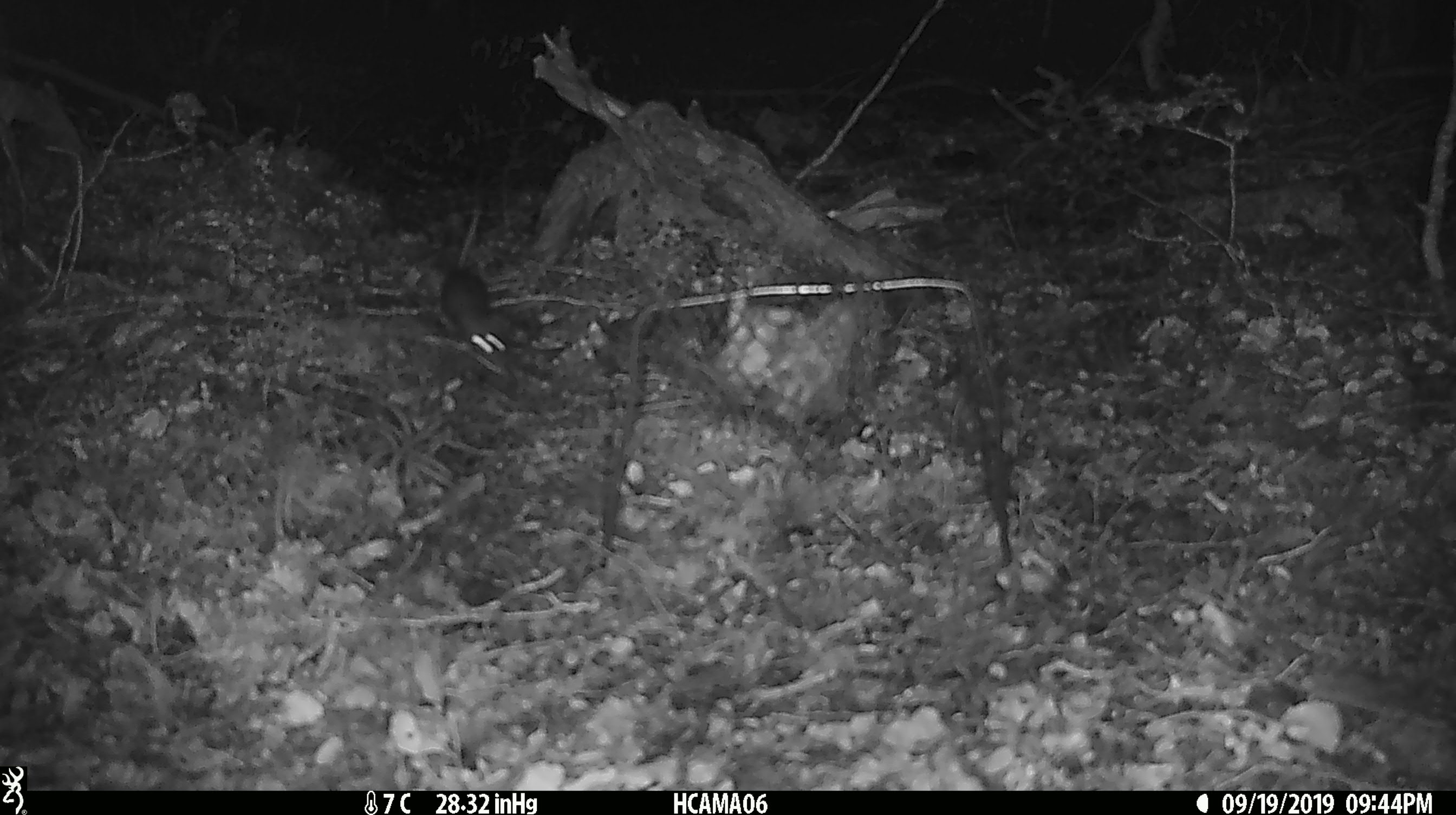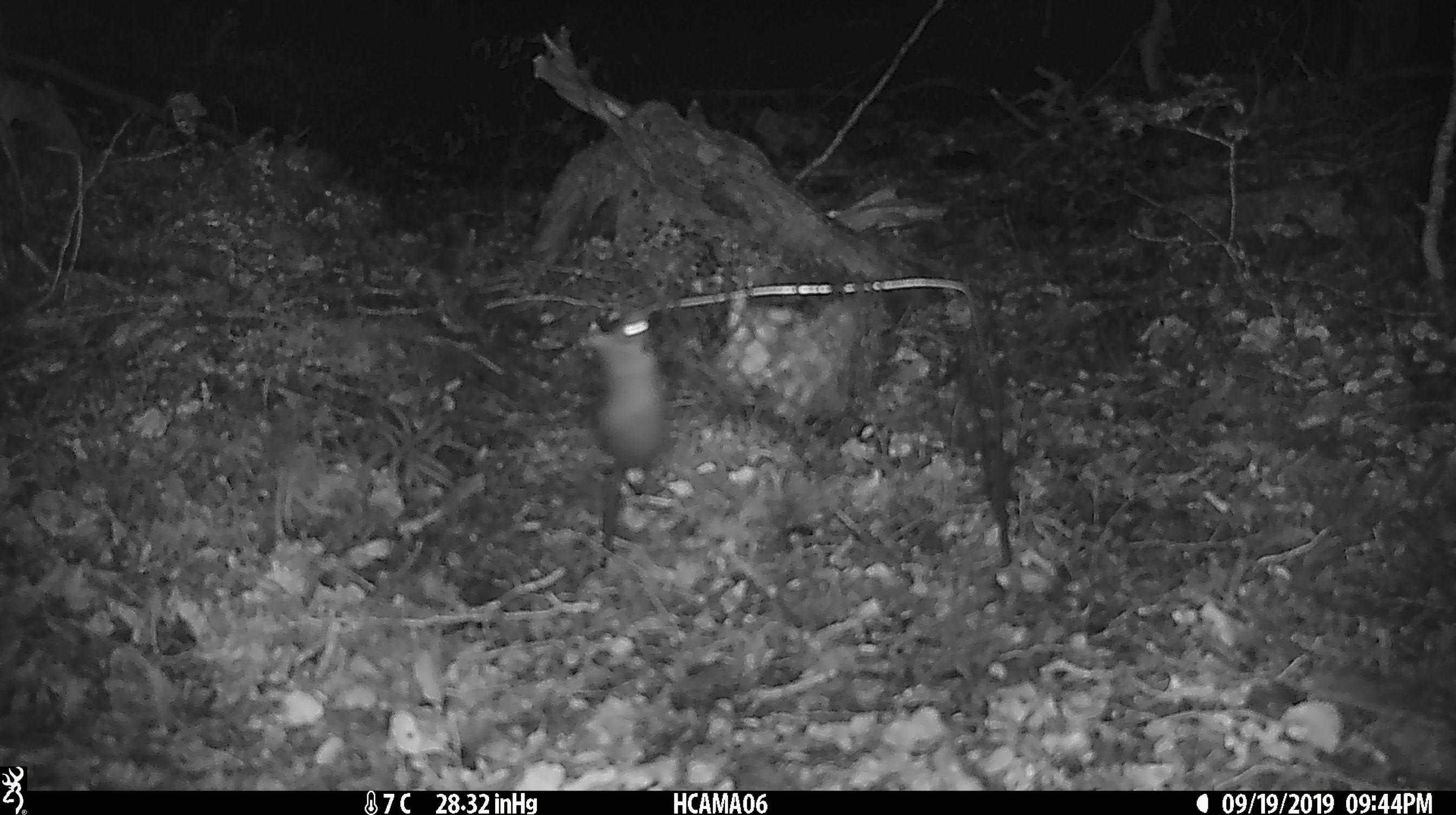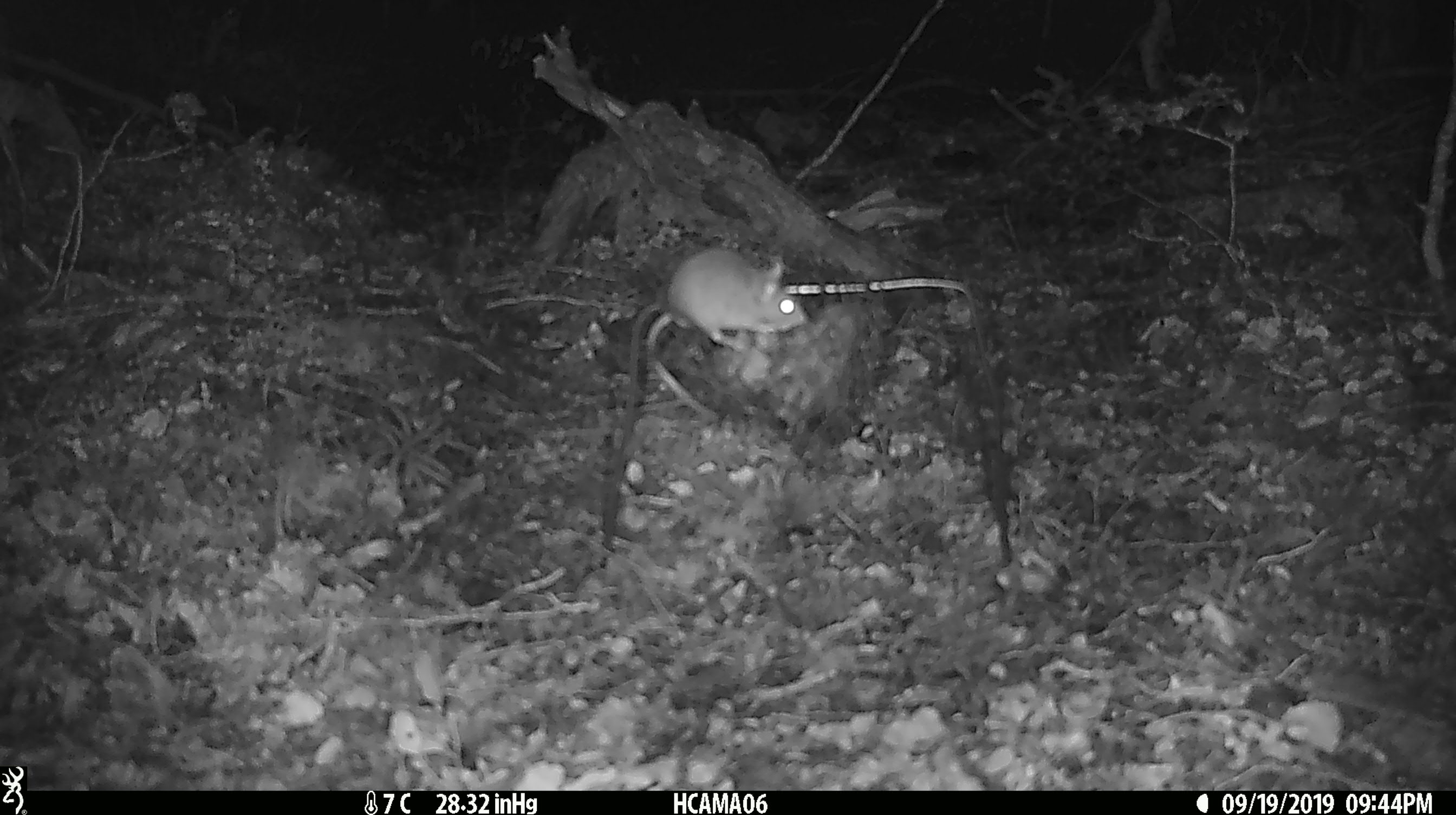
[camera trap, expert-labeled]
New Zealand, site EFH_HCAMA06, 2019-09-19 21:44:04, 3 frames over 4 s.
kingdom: Animalia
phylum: Chordata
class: Mammalia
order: Rodentia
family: Muridae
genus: Mus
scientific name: Mus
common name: mouse